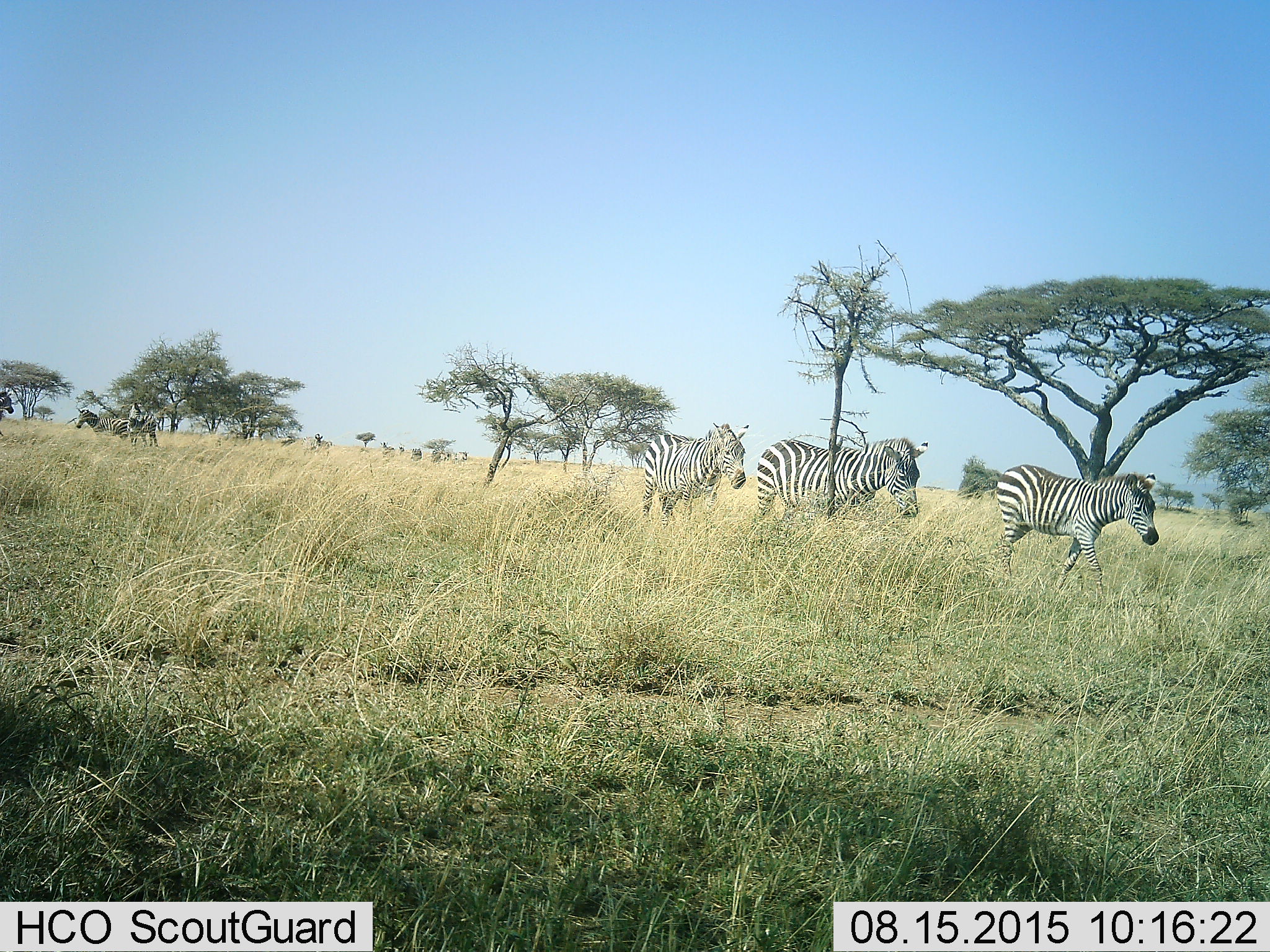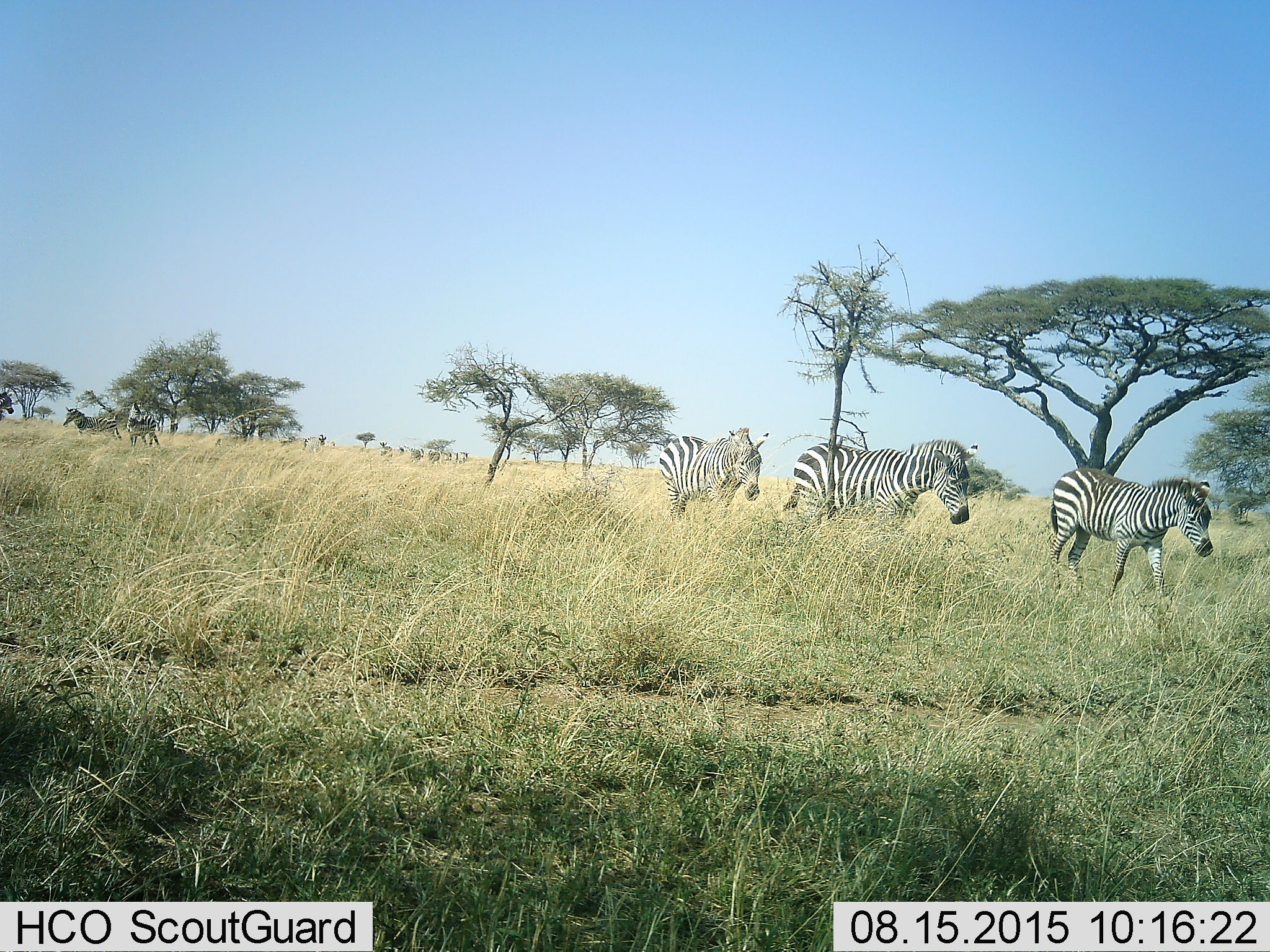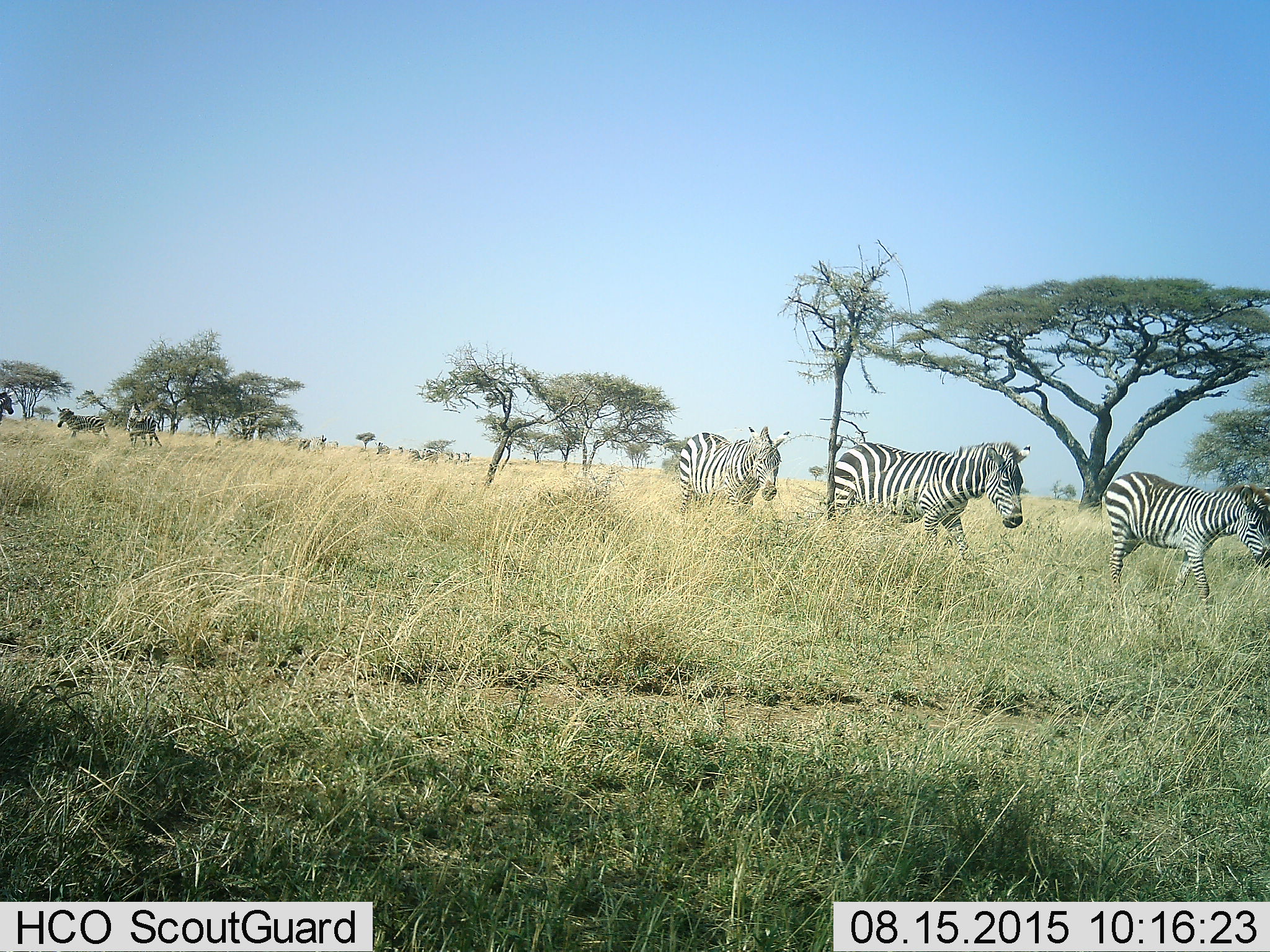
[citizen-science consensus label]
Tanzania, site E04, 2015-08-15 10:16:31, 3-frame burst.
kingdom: Animalia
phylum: Chordata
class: Mammalia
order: Perissodactyla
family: Equidae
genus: Equus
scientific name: Equus quagga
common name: plains zebra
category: zebra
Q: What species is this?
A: Zebra (plains zebra) (Equus quagga).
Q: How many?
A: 11-50.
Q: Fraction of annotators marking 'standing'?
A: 39%.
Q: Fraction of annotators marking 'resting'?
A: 0%.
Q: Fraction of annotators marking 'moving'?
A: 100%.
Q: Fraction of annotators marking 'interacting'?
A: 0%.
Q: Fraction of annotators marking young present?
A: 22%.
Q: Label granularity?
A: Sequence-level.